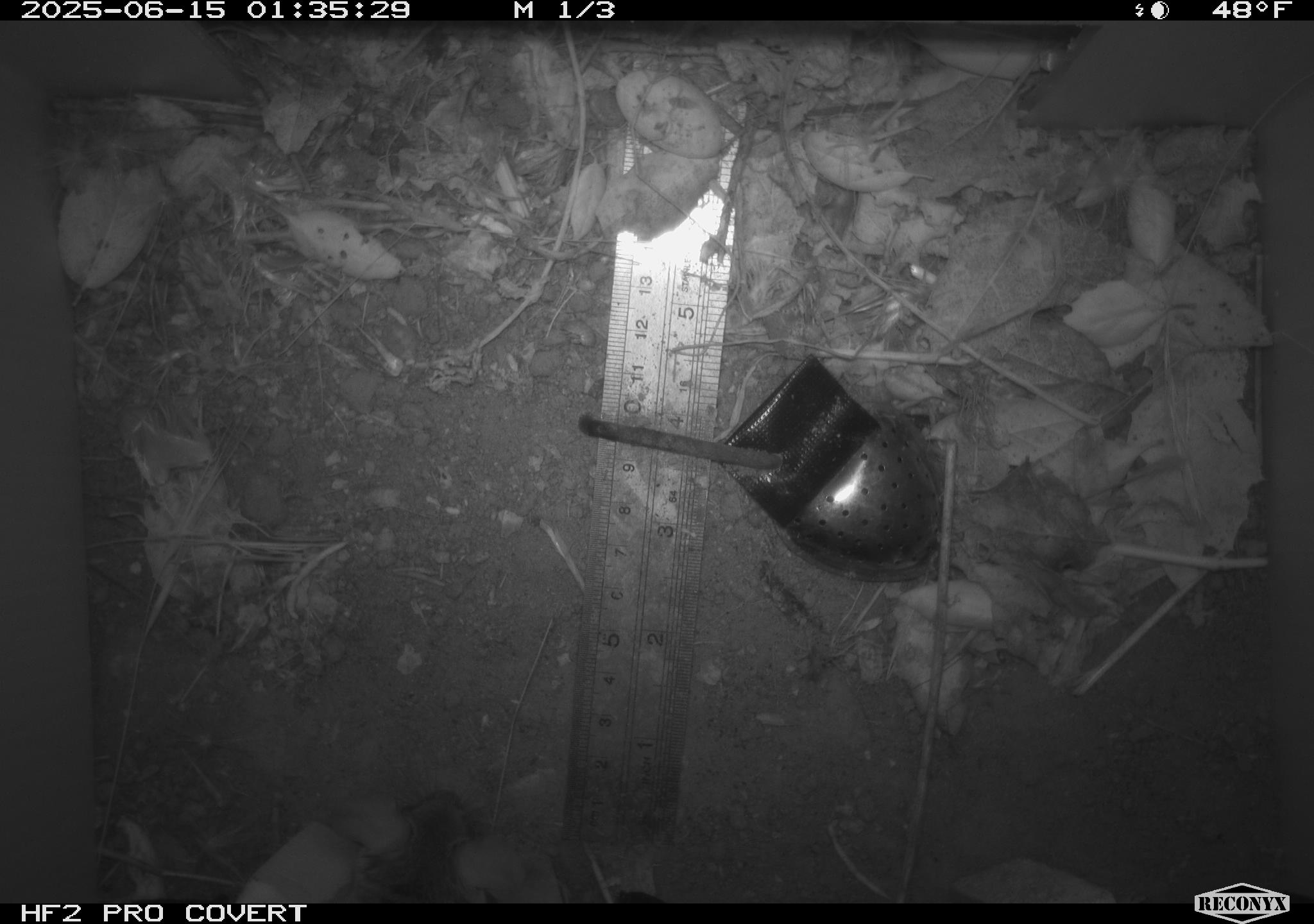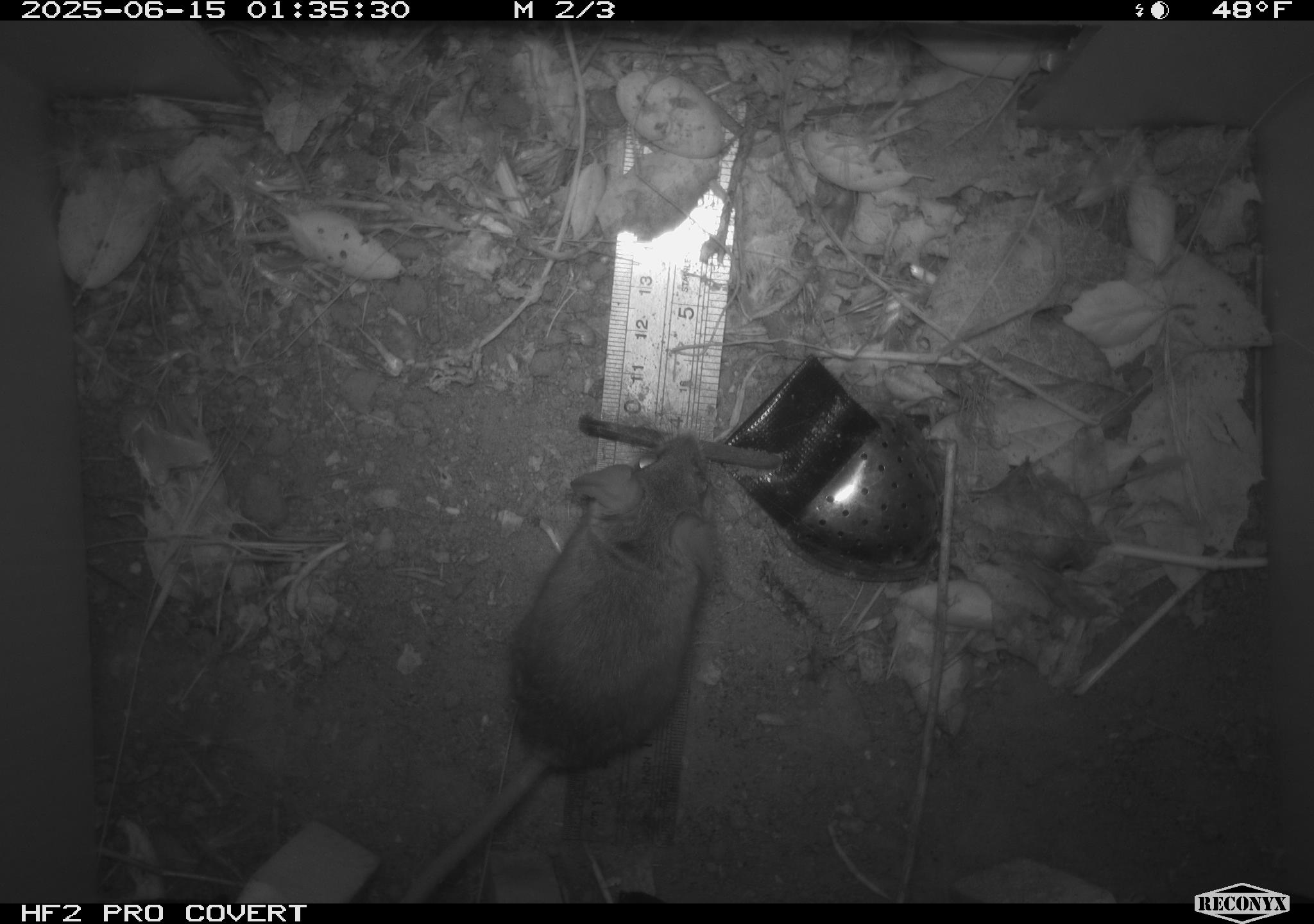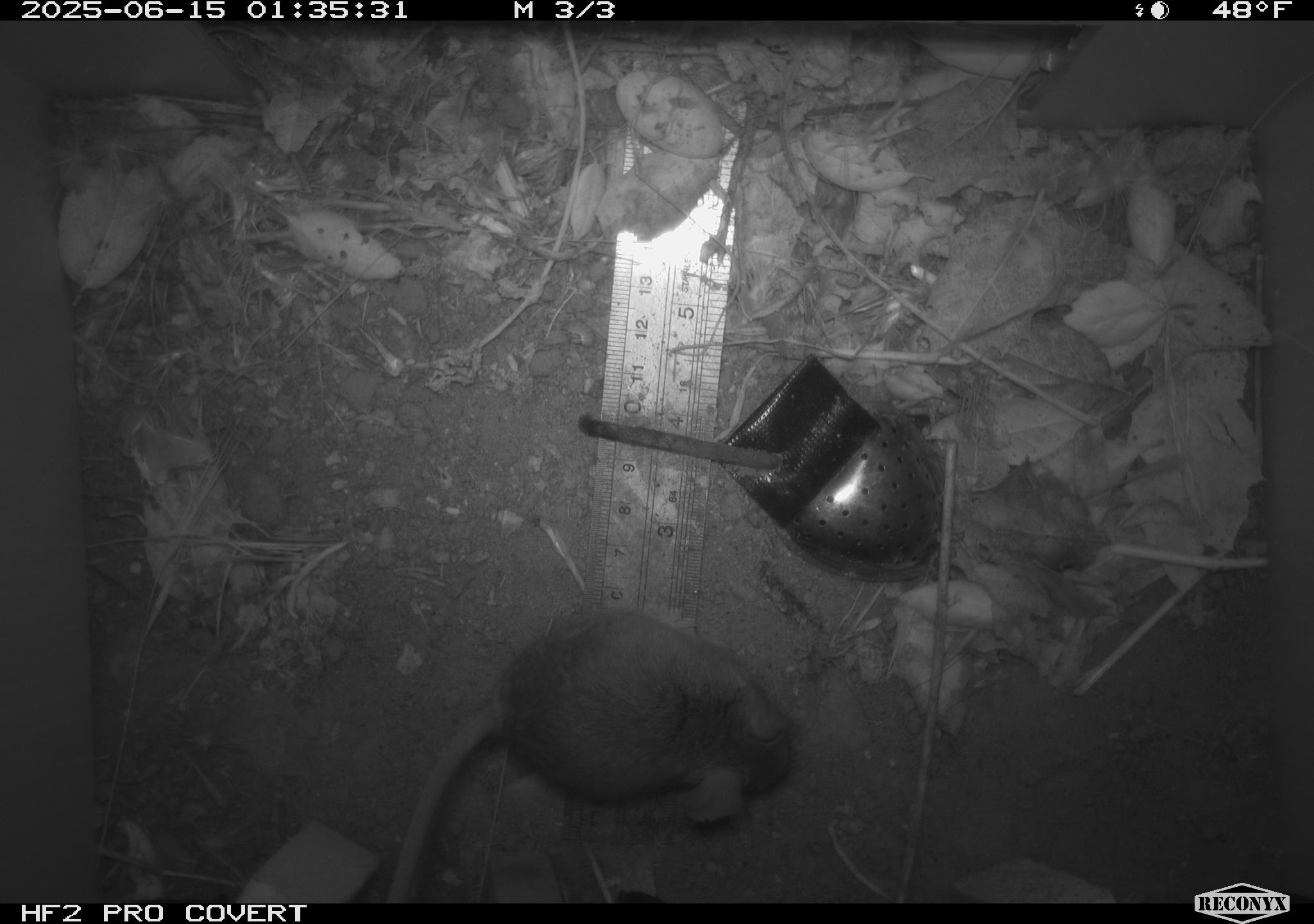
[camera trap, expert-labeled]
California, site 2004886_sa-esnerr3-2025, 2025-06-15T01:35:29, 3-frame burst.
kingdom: Animalia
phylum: Chordata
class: Mammalia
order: Rodentia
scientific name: Rodentia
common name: rodent